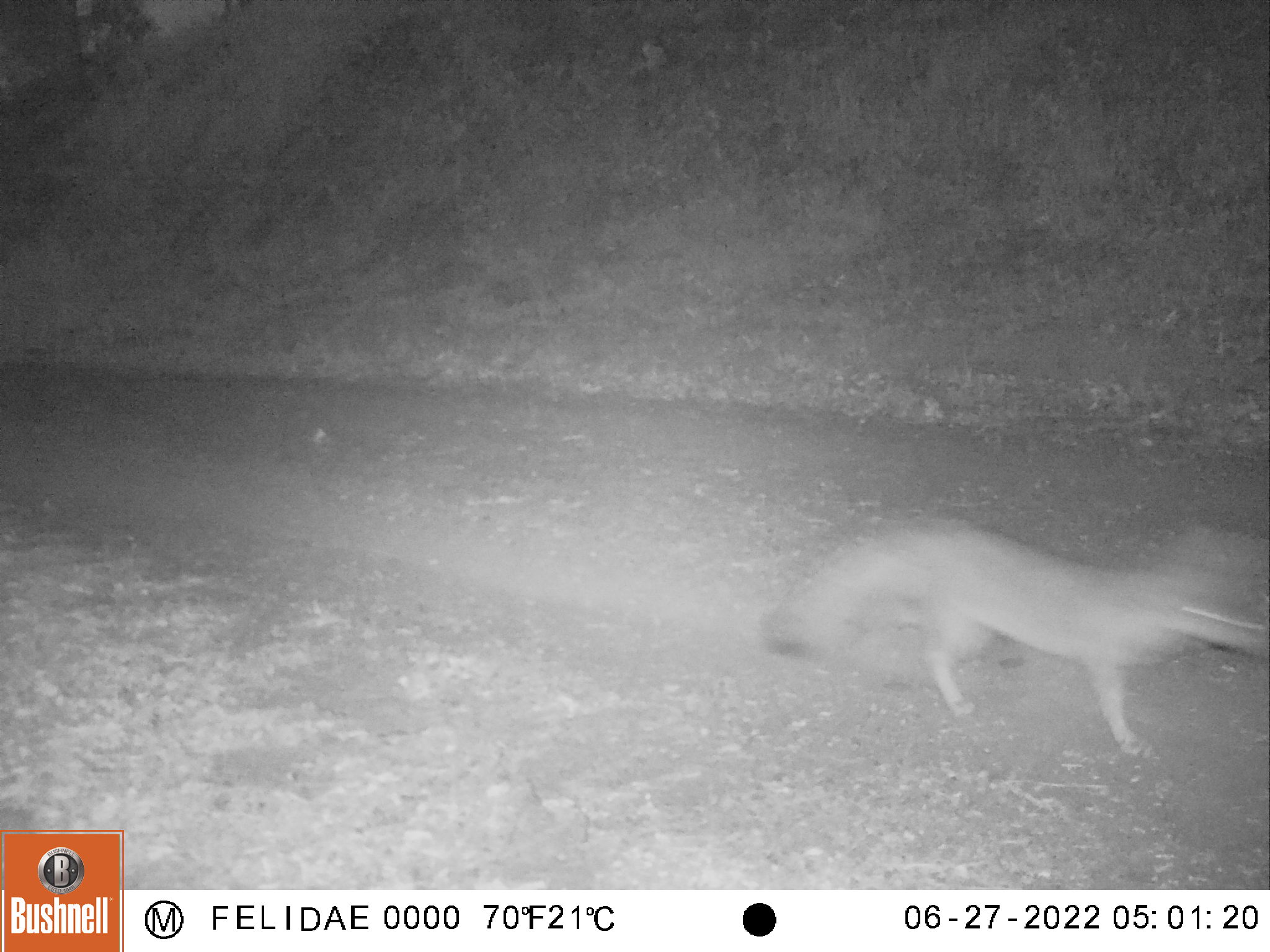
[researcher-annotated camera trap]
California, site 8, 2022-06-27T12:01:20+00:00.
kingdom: Animalia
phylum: Chordata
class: Mammalia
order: Carnivora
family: Canidae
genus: Urocyon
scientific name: Urocyon cinereoargenteus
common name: gray fox